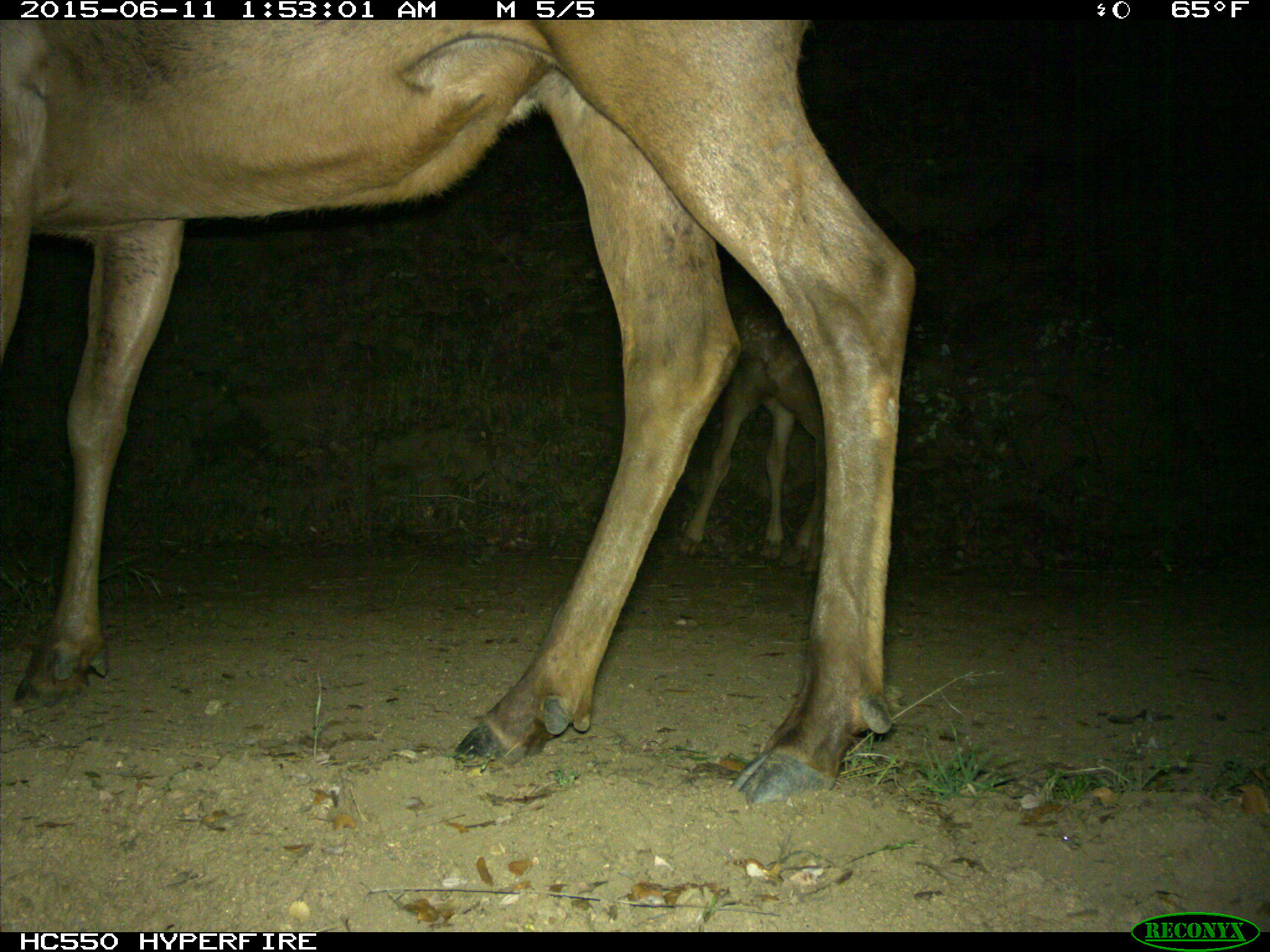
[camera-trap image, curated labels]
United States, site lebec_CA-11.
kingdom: Animalia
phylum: Chordata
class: Mammalia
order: Artiodactyla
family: Cervidae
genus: Cervus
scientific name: Cervus canadensis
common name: elk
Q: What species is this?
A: Cervus canadensis (elk).